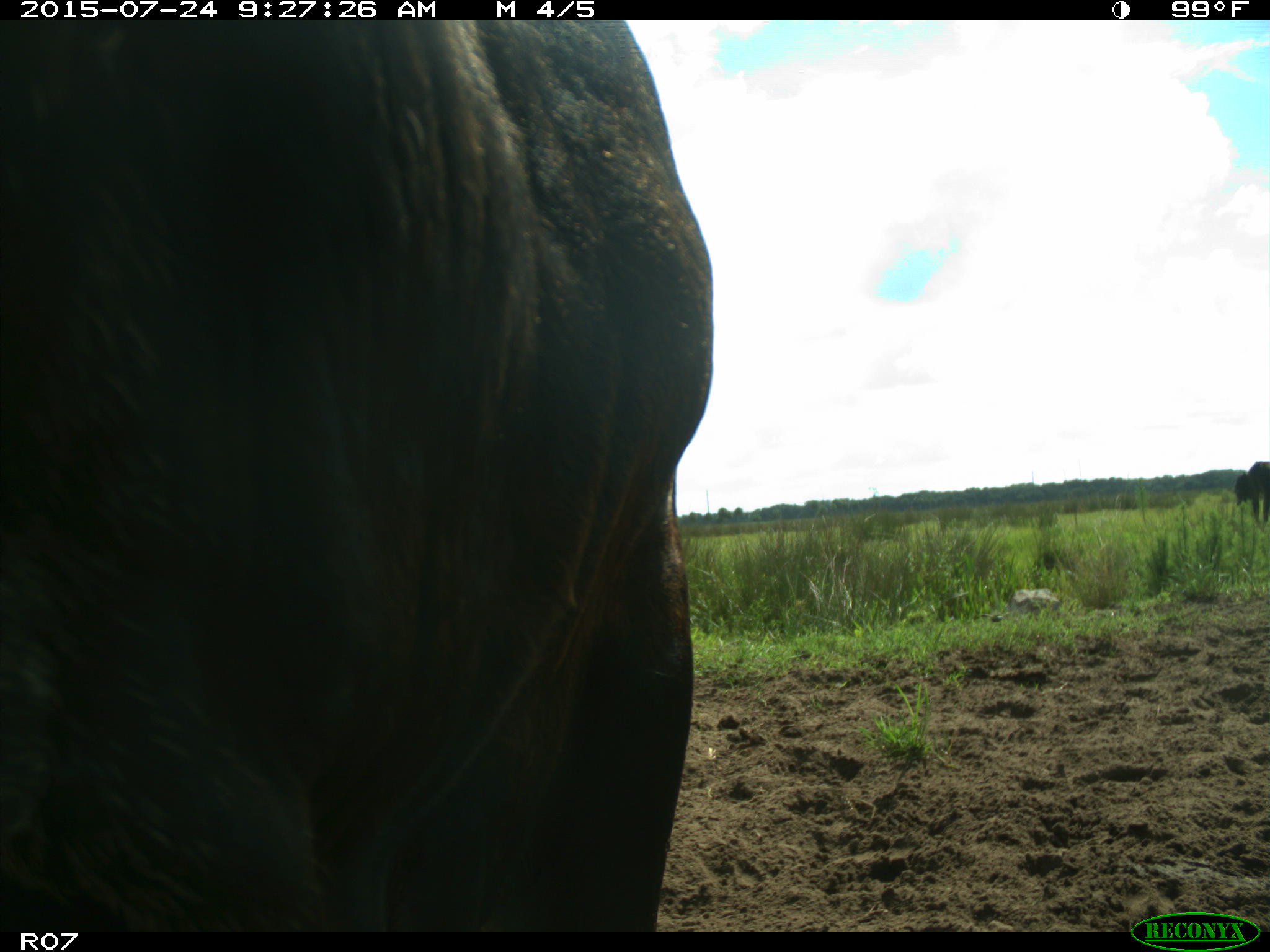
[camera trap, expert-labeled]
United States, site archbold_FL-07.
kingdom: Animalia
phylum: Chordata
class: Mammalia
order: Artiodactyla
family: Bovidae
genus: Bos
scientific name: Bos taurus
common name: domestic cow